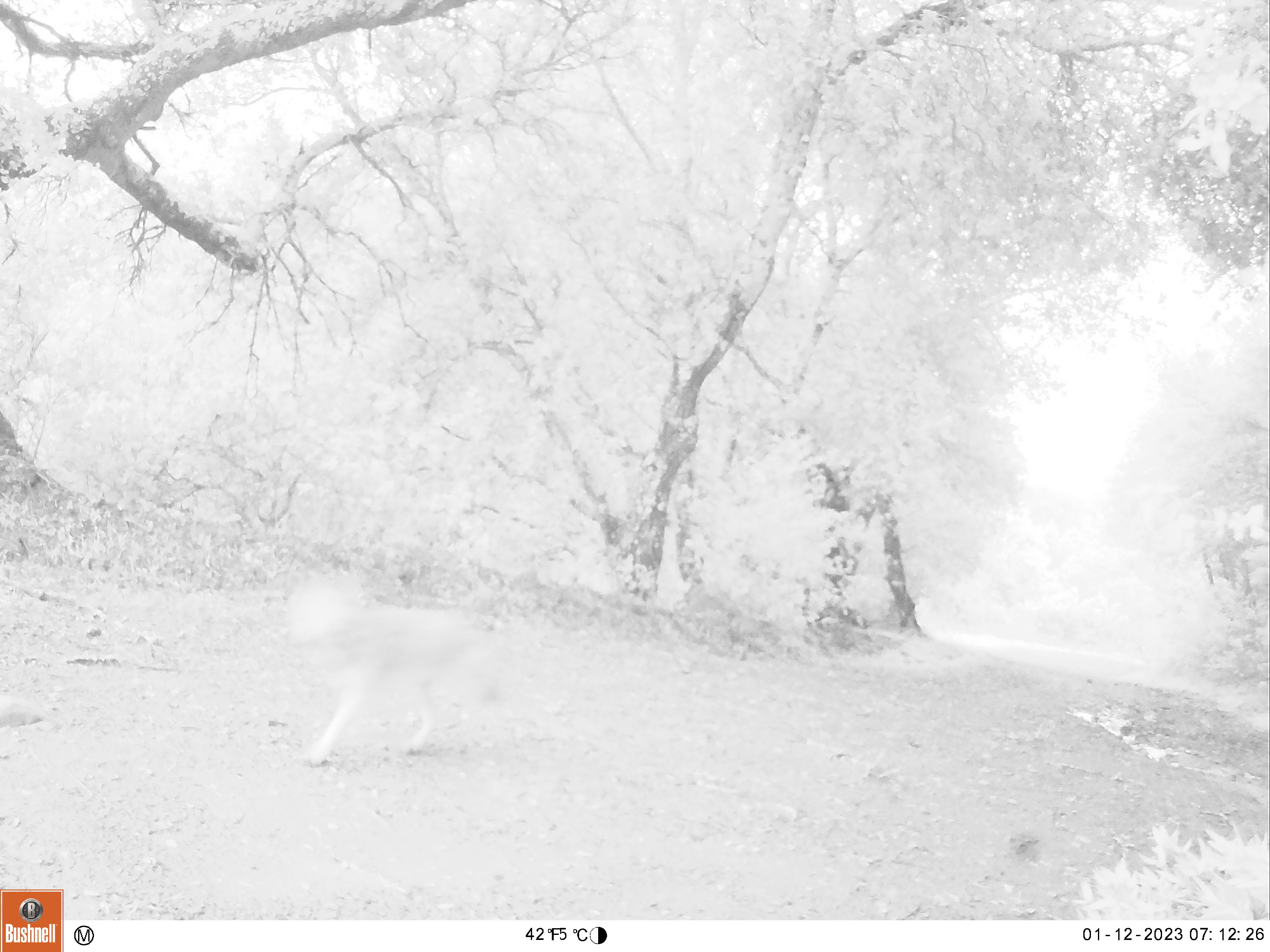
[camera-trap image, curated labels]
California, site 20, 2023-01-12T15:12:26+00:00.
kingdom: Animalia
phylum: Chordata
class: Mammalia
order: Carnivora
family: Canidae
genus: Canis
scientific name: Canis latrans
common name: coyote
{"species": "coyote (Canis latrans)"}